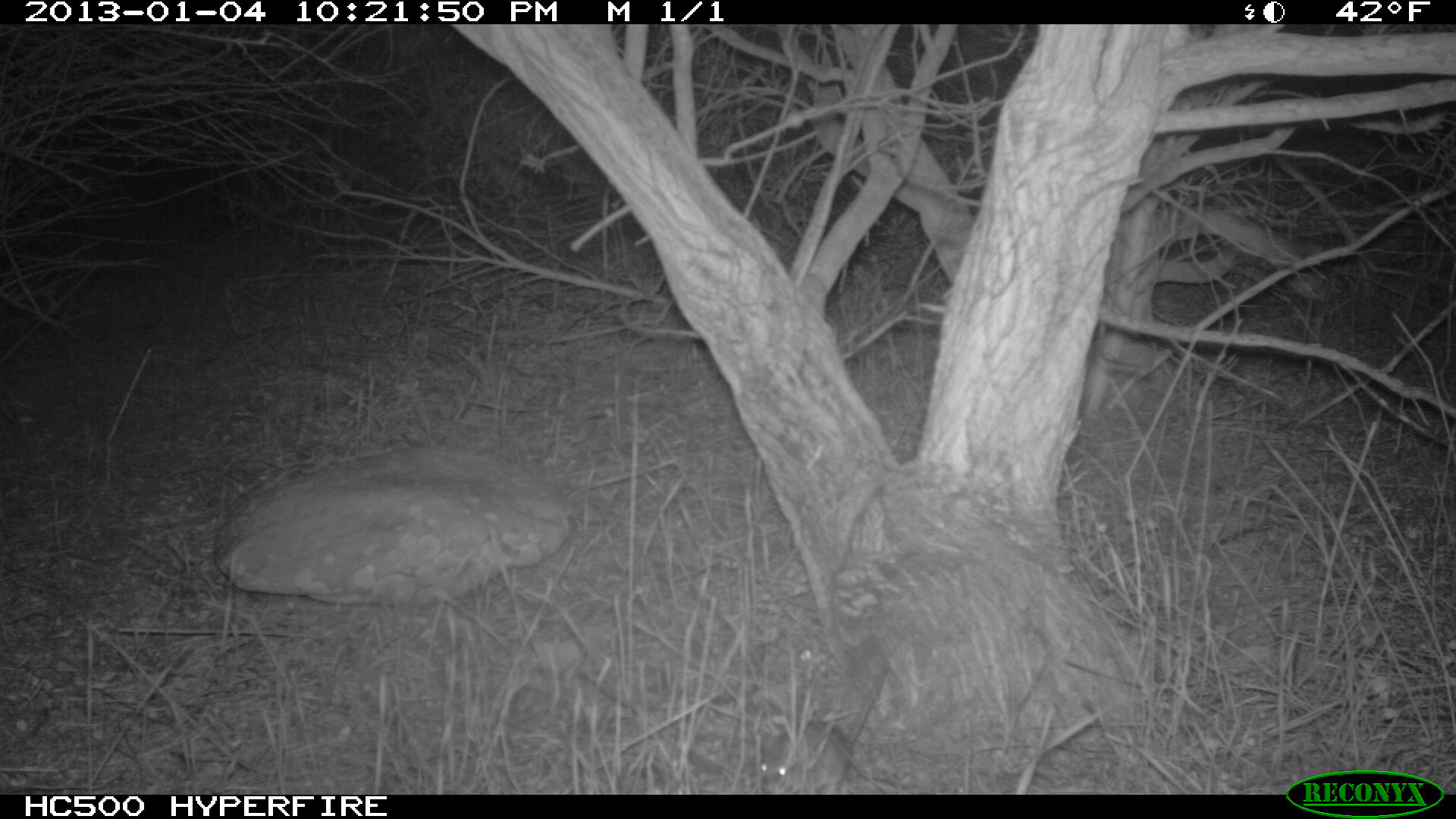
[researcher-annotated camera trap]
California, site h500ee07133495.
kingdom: Animalia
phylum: Chordata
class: Mammalia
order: Rodentia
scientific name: Rodentia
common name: rodent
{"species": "rodent (Rodentia)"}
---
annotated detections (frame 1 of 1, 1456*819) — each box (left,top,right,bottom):
rodent: (760,663,888,794)